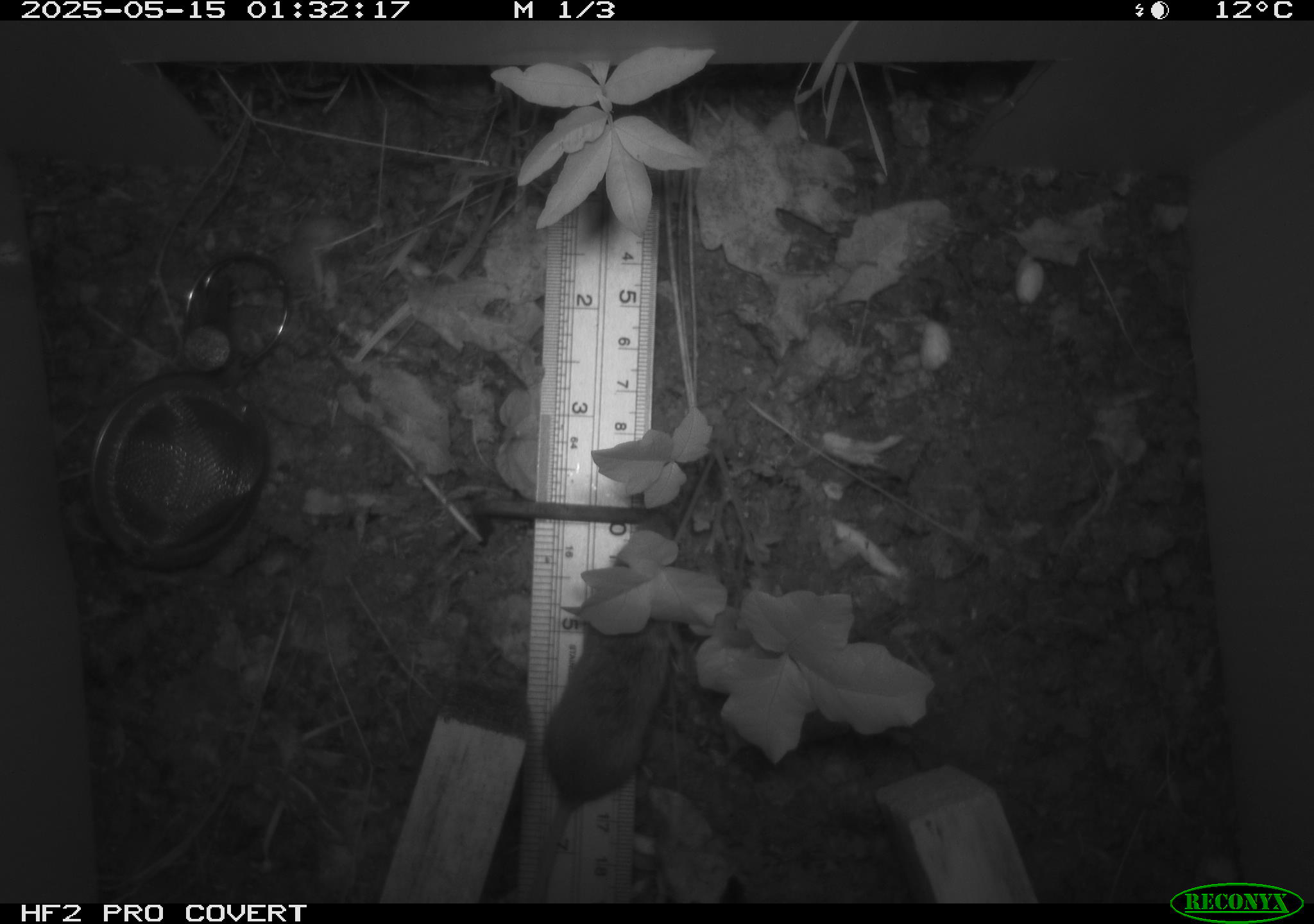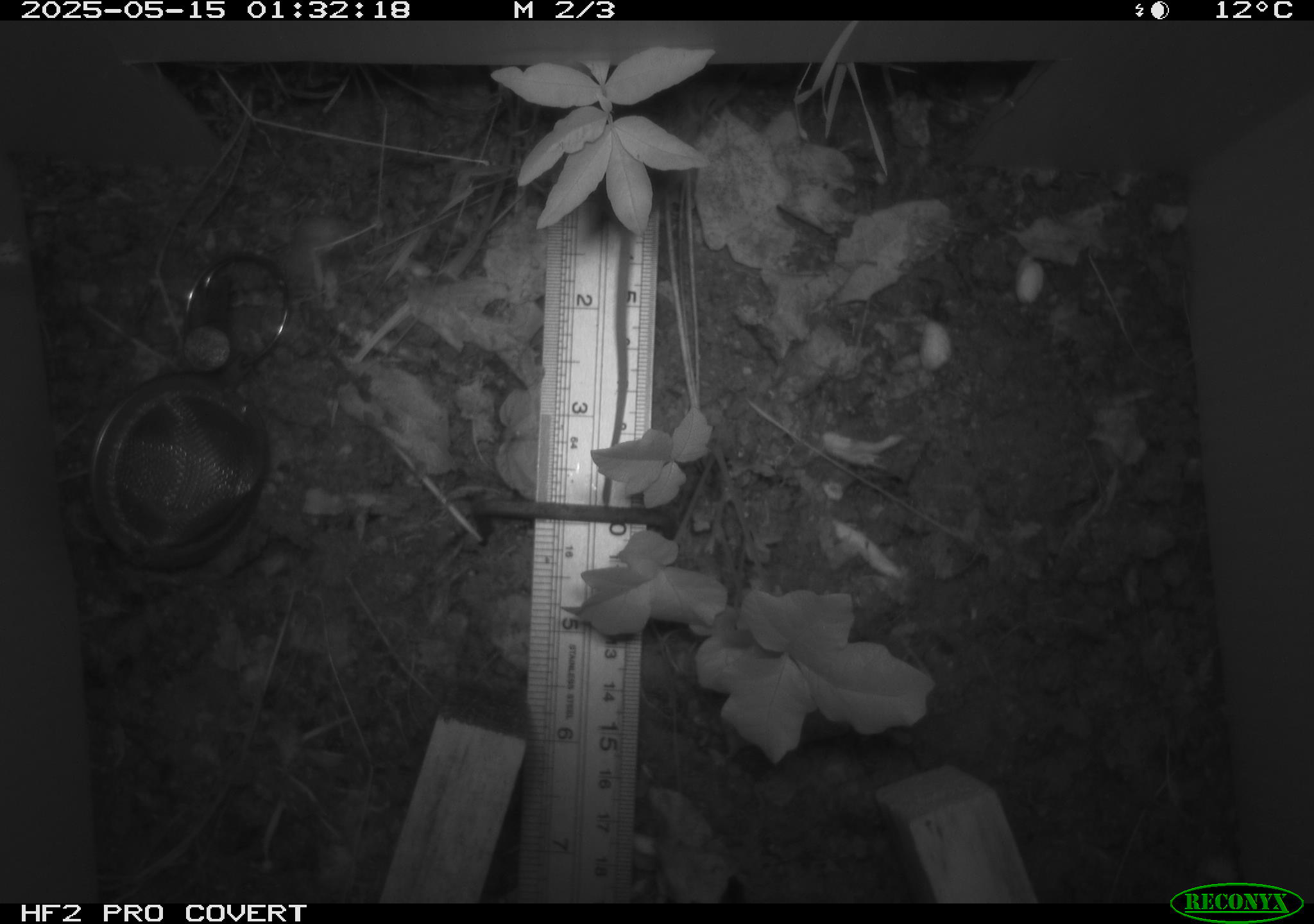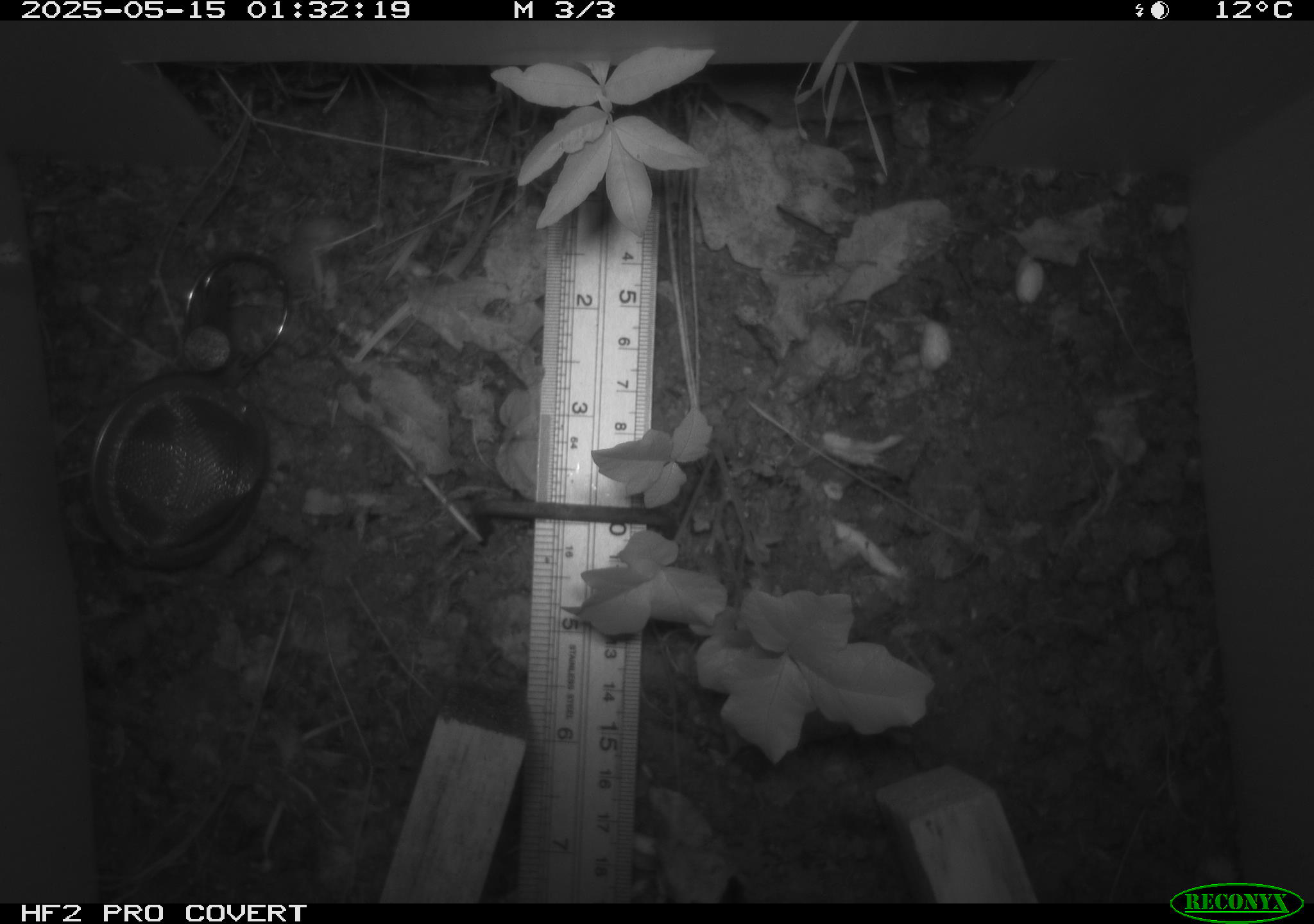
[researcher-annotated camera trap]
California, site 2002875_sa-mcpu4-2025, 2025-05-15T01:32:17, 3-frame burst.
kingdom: Animalia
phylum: Chordata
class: Mammalia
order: Rodentia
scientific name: Rodentia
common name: rodent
Rodent (Rodentia).